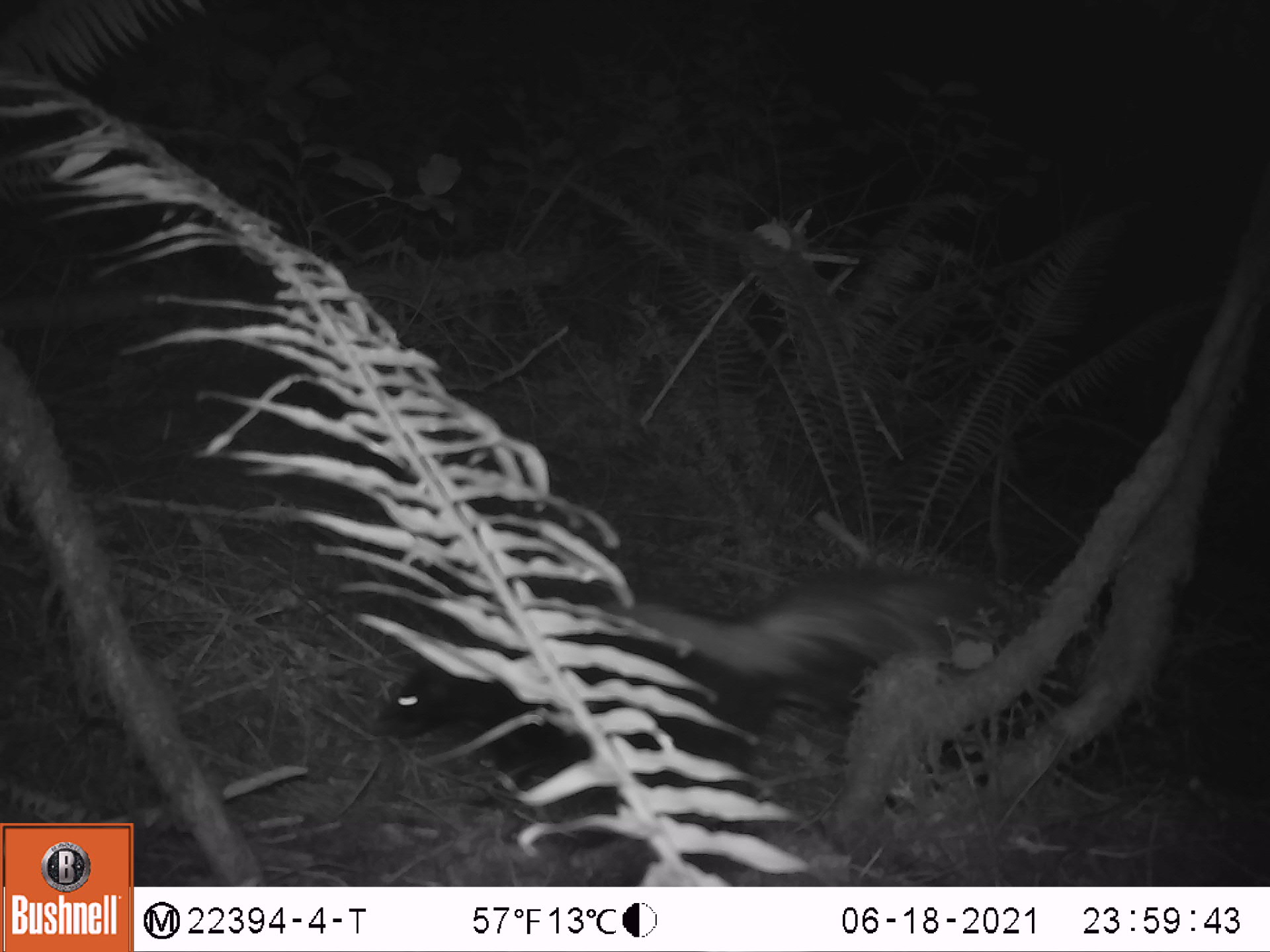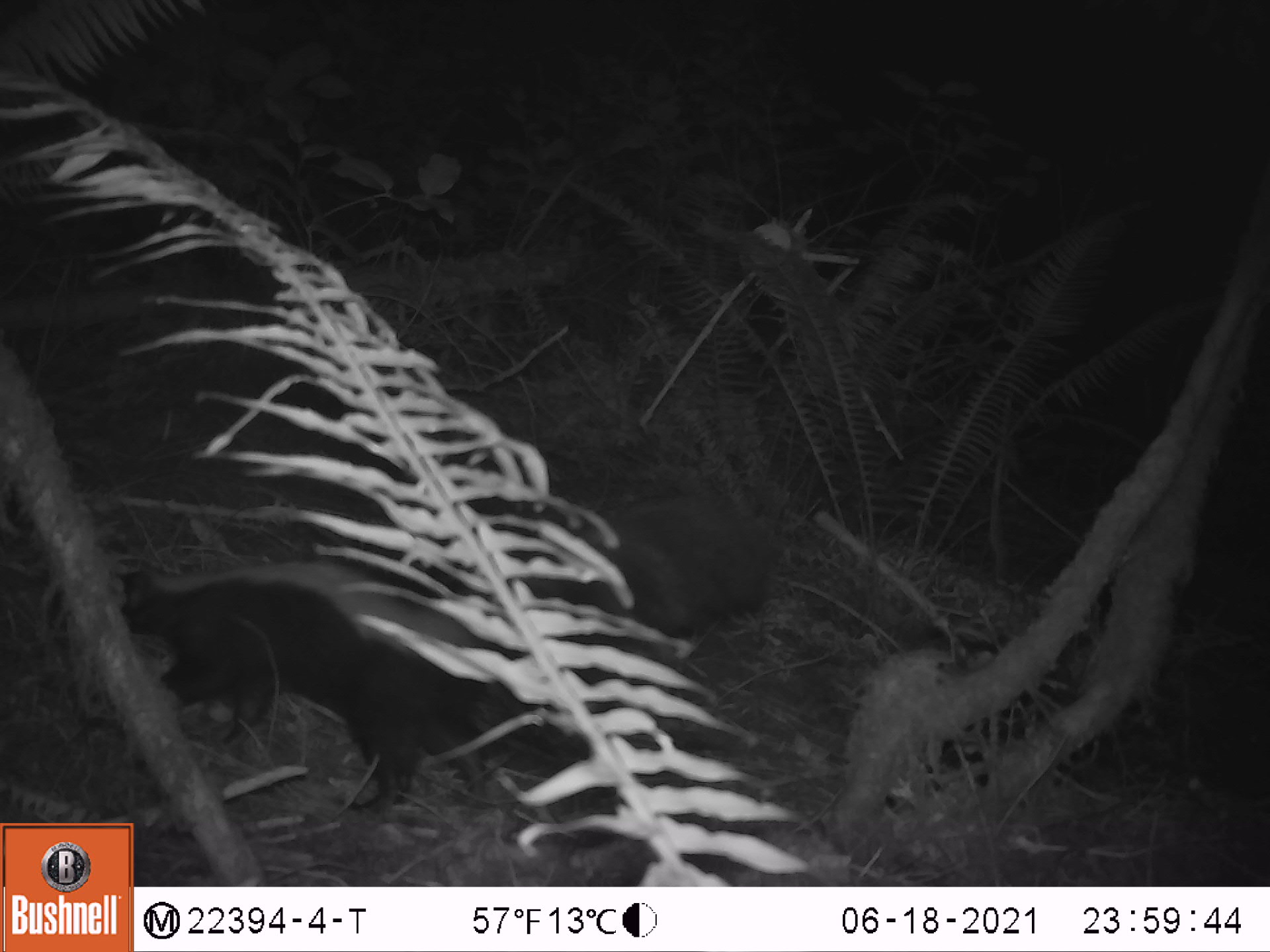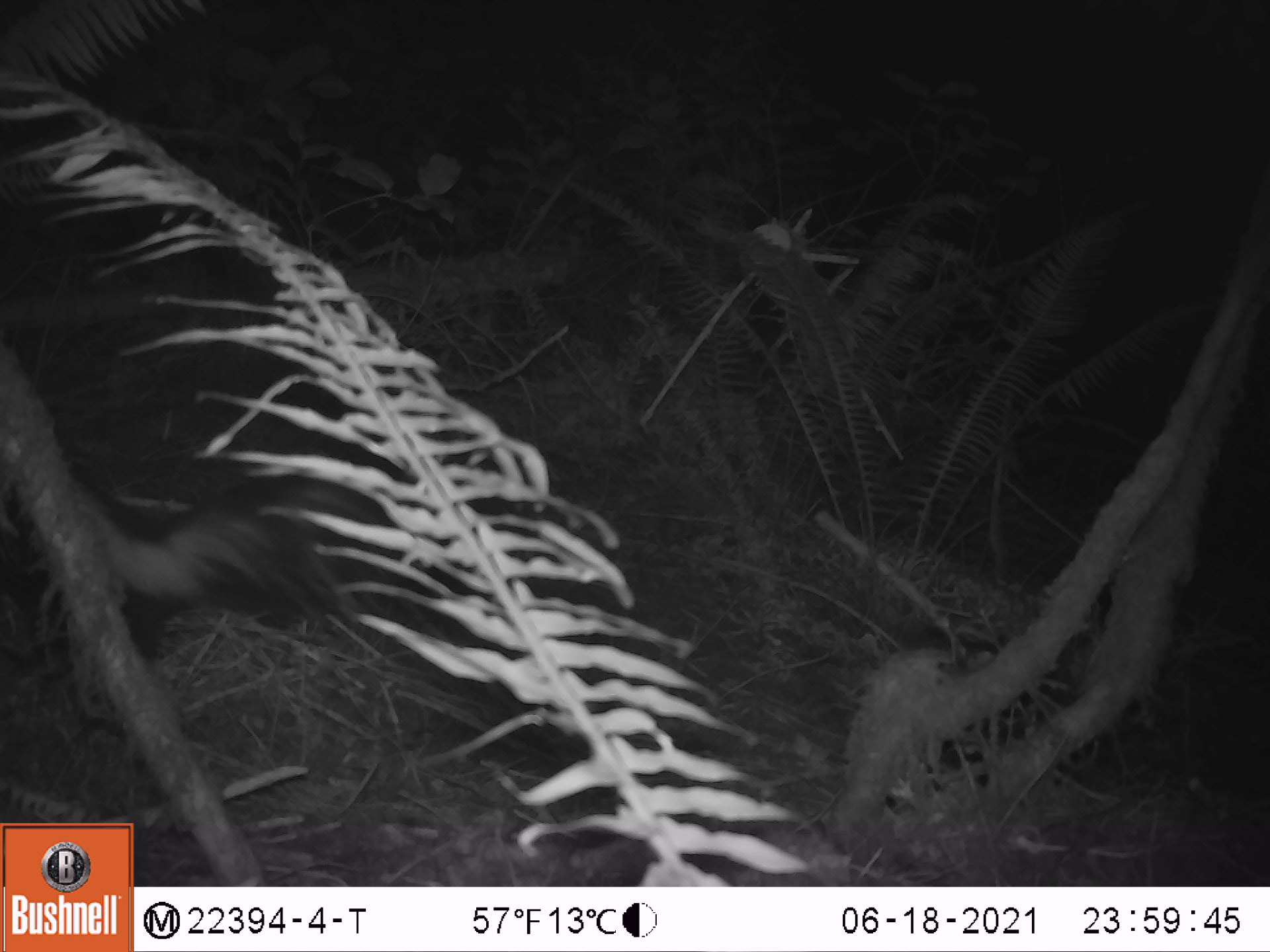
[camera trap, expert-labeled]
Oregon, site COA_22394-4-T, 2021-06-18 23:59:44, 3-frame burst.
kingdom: Animalia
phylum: Chordata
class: Mammalia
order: Carnivora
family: Mephitidae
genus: Mephitis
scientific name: Mephitis mephitis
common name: striped skunk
Striped skunk (Mephitis mephitis).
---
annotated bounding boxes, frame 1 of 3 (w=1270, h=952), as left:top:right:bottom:
striped skunk: 313:509:1061:873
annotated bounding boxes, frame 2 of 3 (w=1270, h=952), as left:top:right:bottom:
striped skunk: 107:469:818:821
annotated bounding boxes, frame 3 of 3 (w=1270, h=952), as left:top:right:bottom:
striped skunk: 0:391:505:700